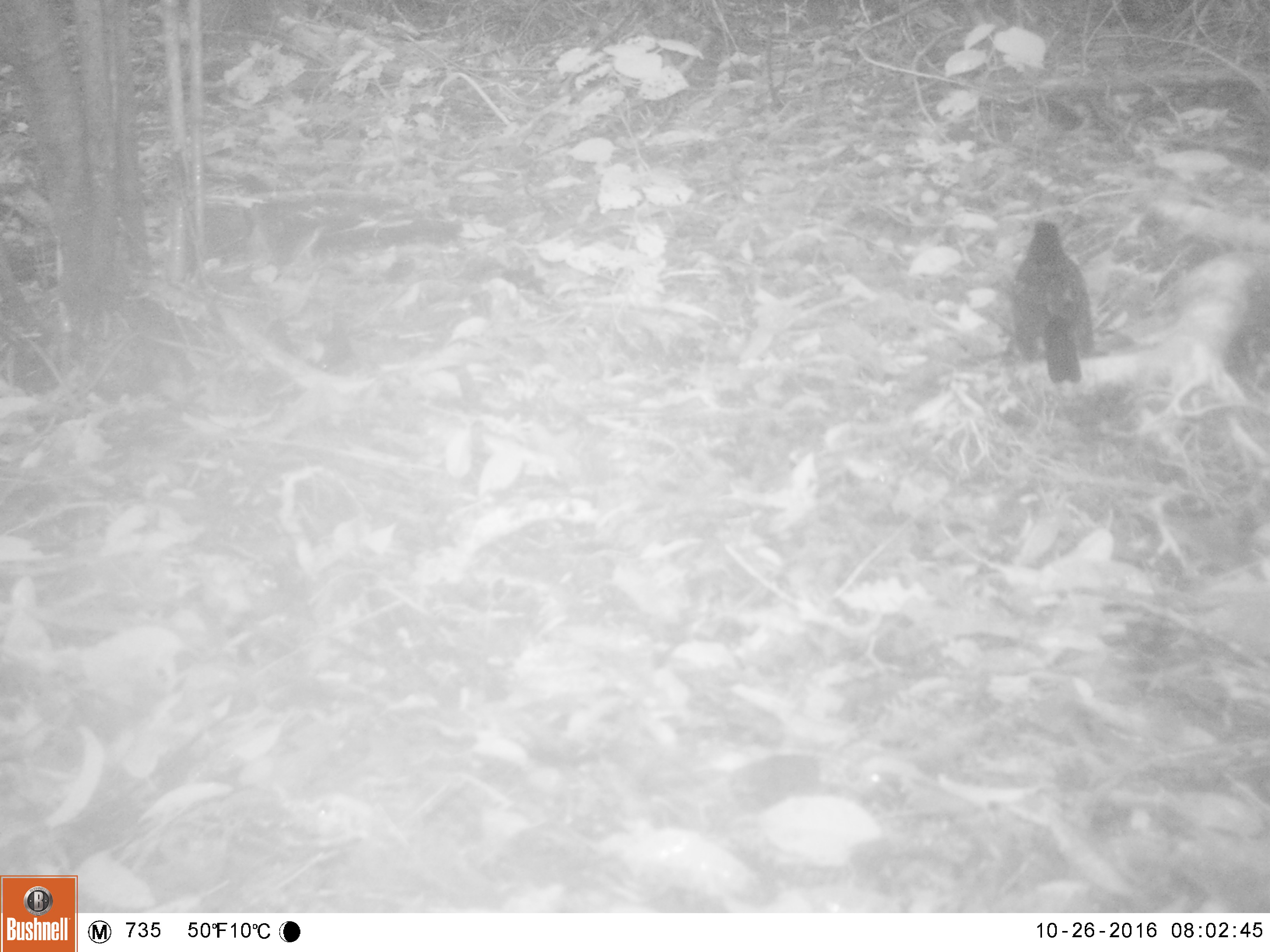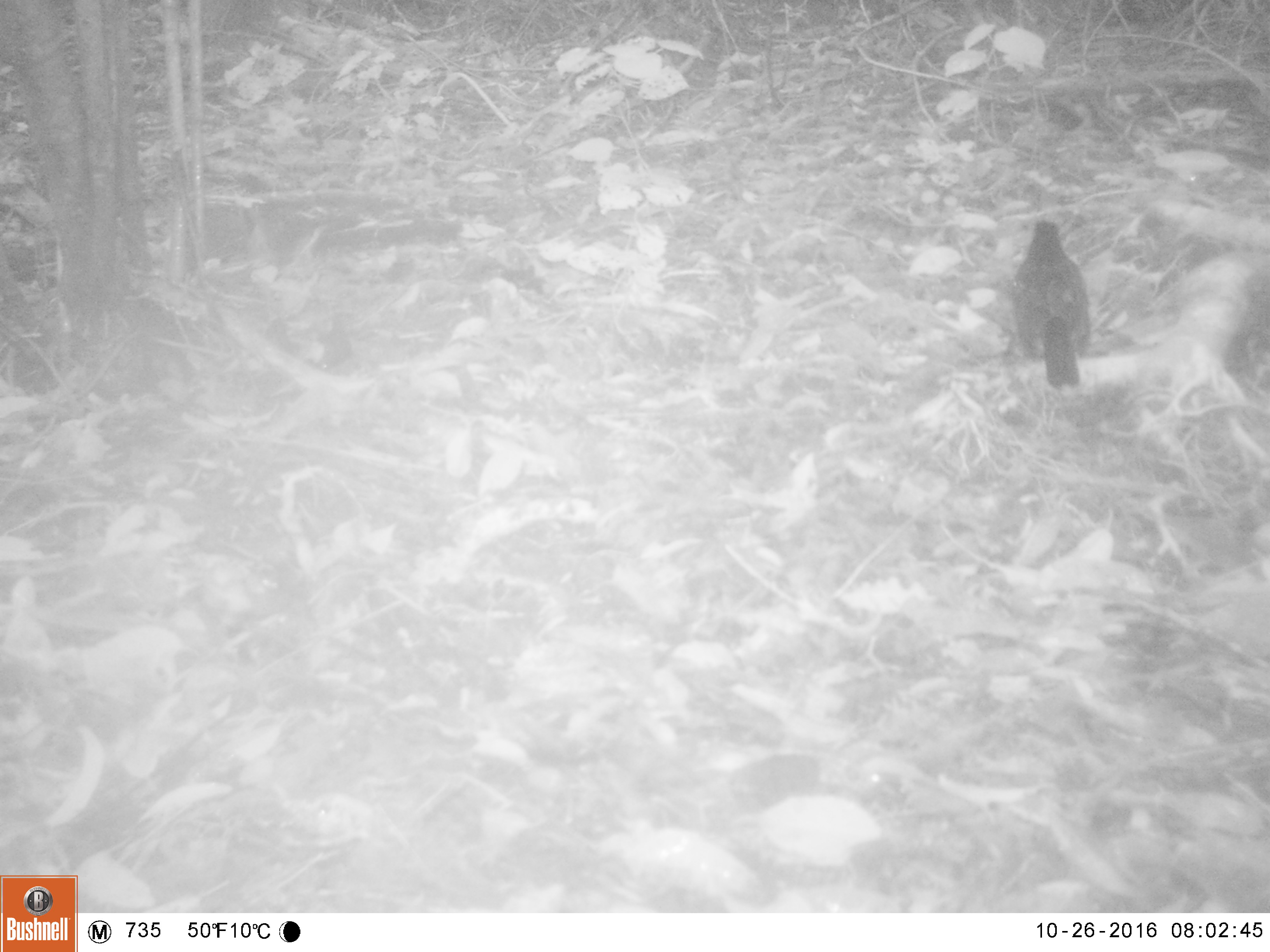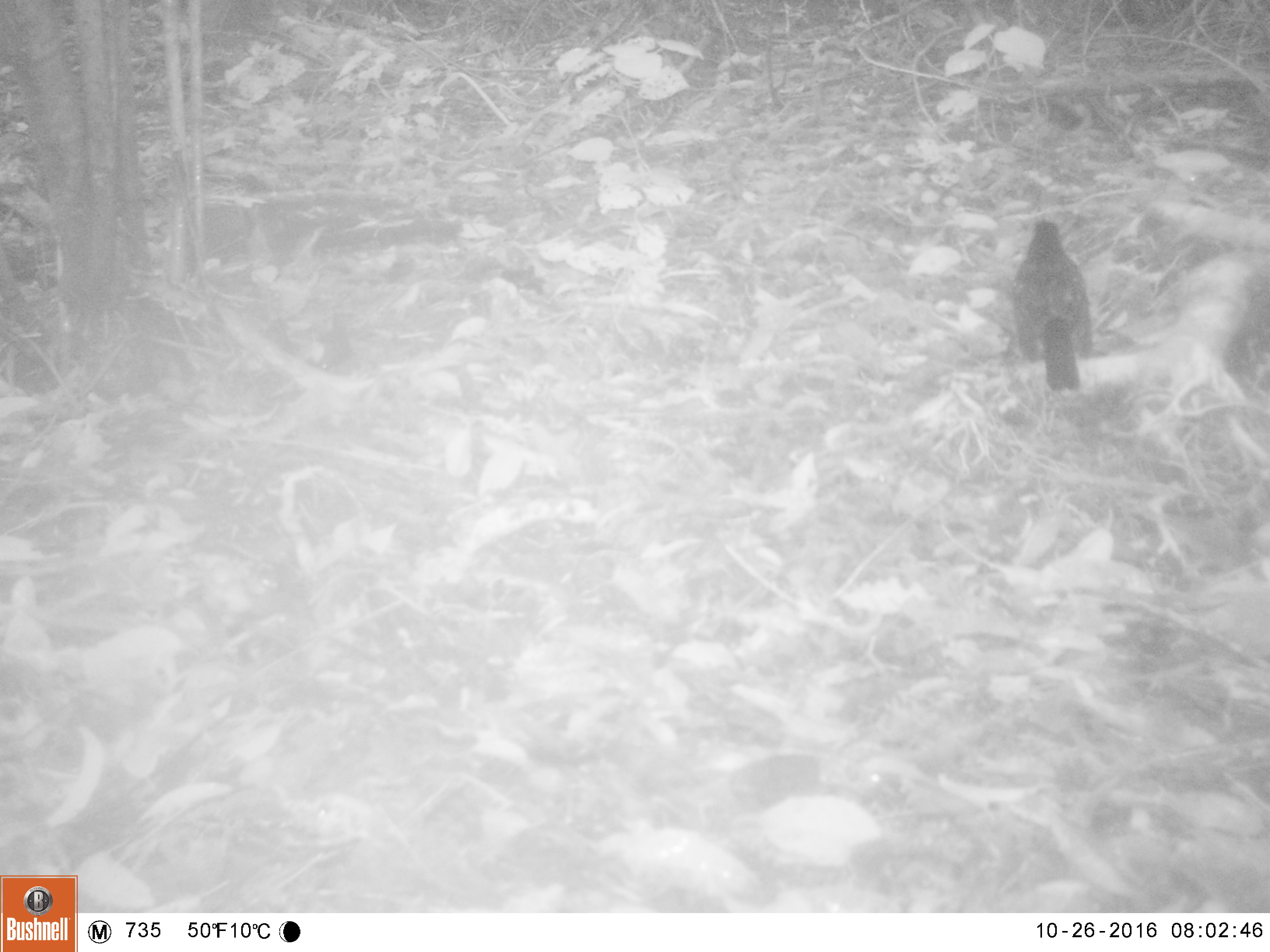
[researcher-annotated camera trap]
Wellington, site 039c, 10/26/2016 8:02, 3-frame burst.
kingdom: Animalia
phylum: Chordata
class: Aves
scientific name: Aves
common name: bird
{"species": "bird (Aves)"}